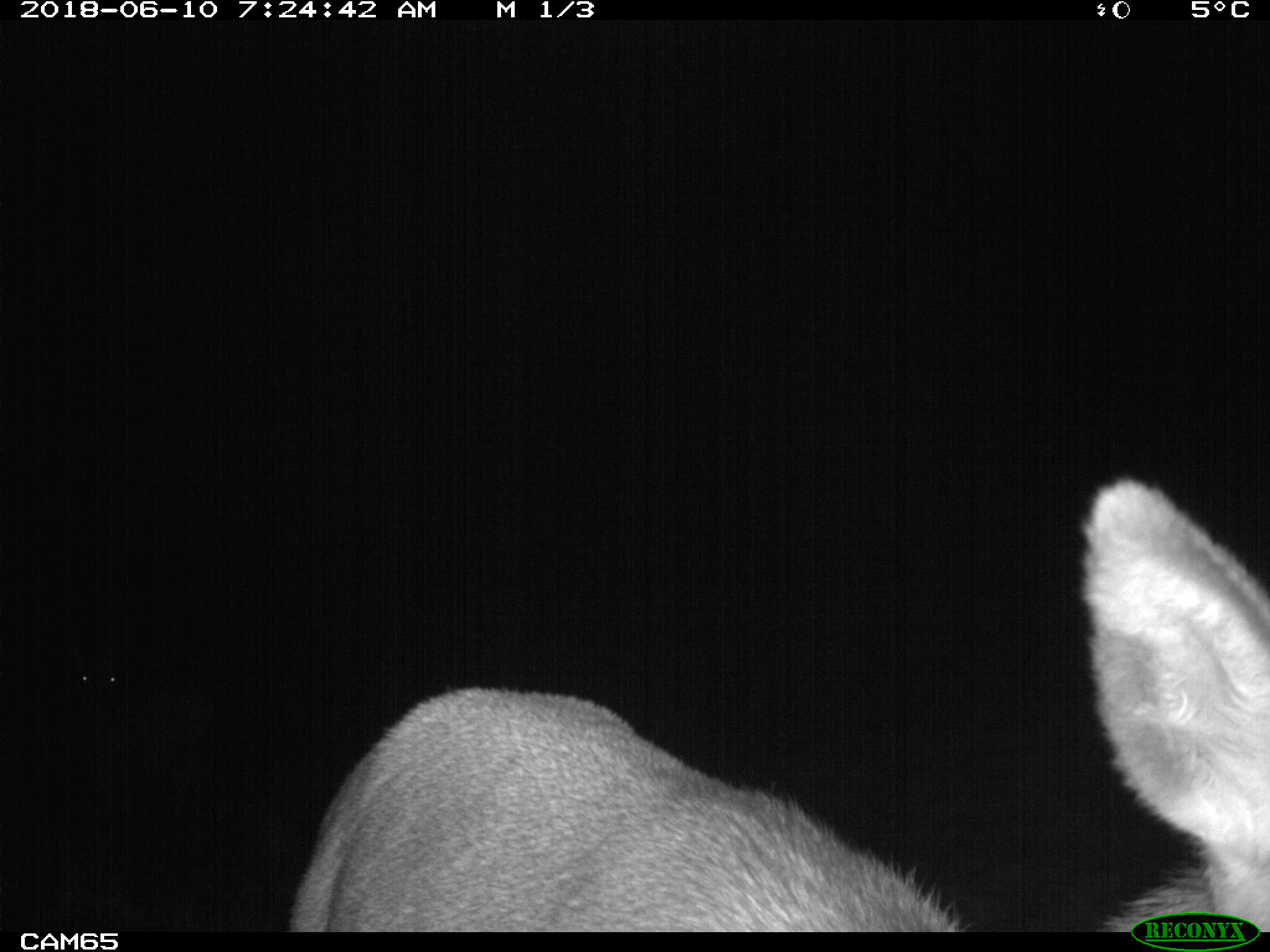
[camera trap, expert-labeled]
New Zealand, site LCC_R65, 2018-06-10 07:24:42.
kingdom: Animalia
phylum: Chordata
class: Mammalia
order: Artiodactyla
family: Cervidae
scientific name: Cervidae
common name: deer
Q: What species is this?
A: Deer (Cervidae).